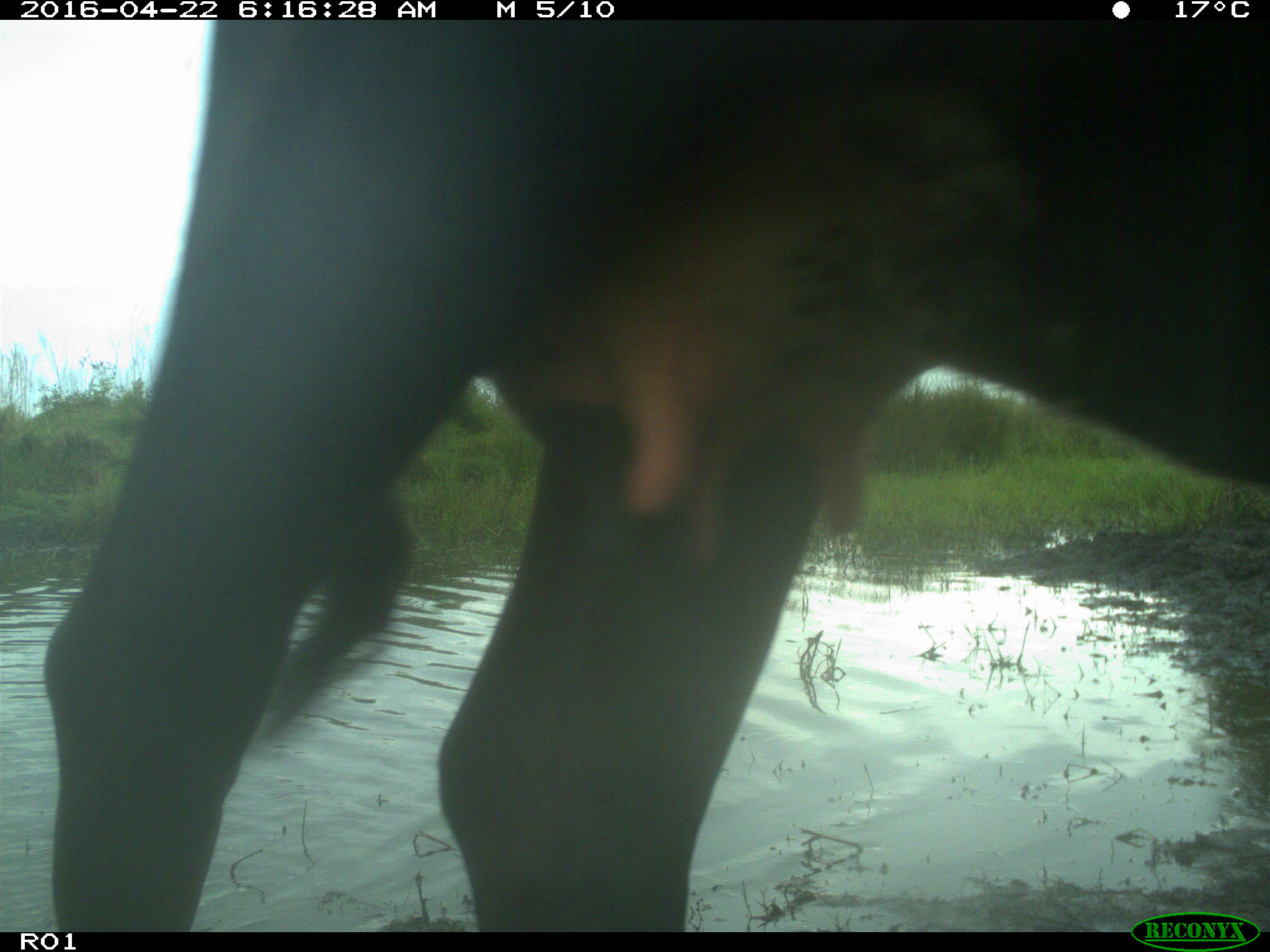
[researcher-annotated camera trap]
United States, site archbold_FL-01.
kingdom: Animalia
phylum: Chordata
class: Mammalia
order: Artiodactyla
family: Bovidae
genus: Bos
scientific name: Bos taurus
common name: domestic cow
Bos taurus (domestic cow).